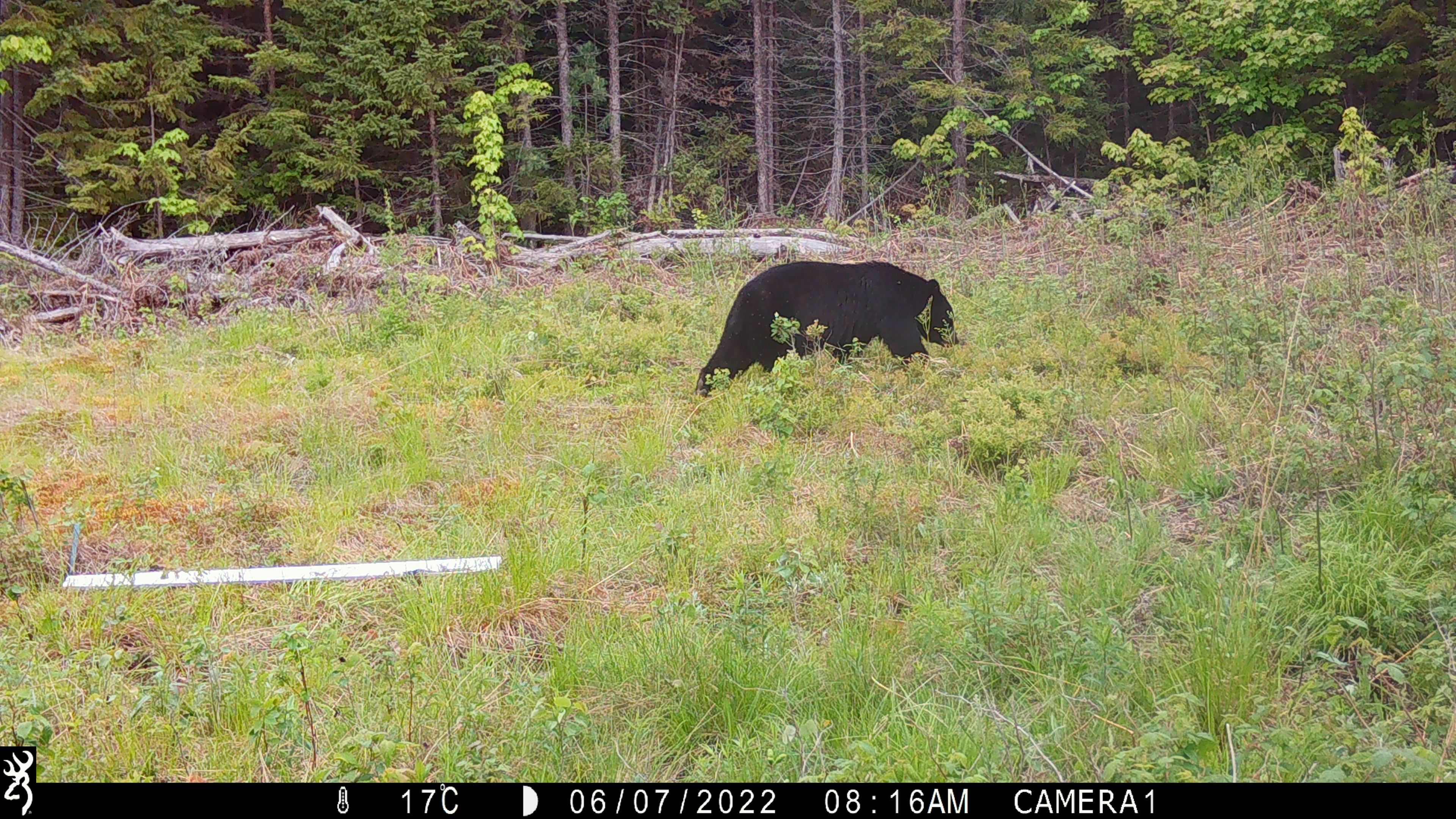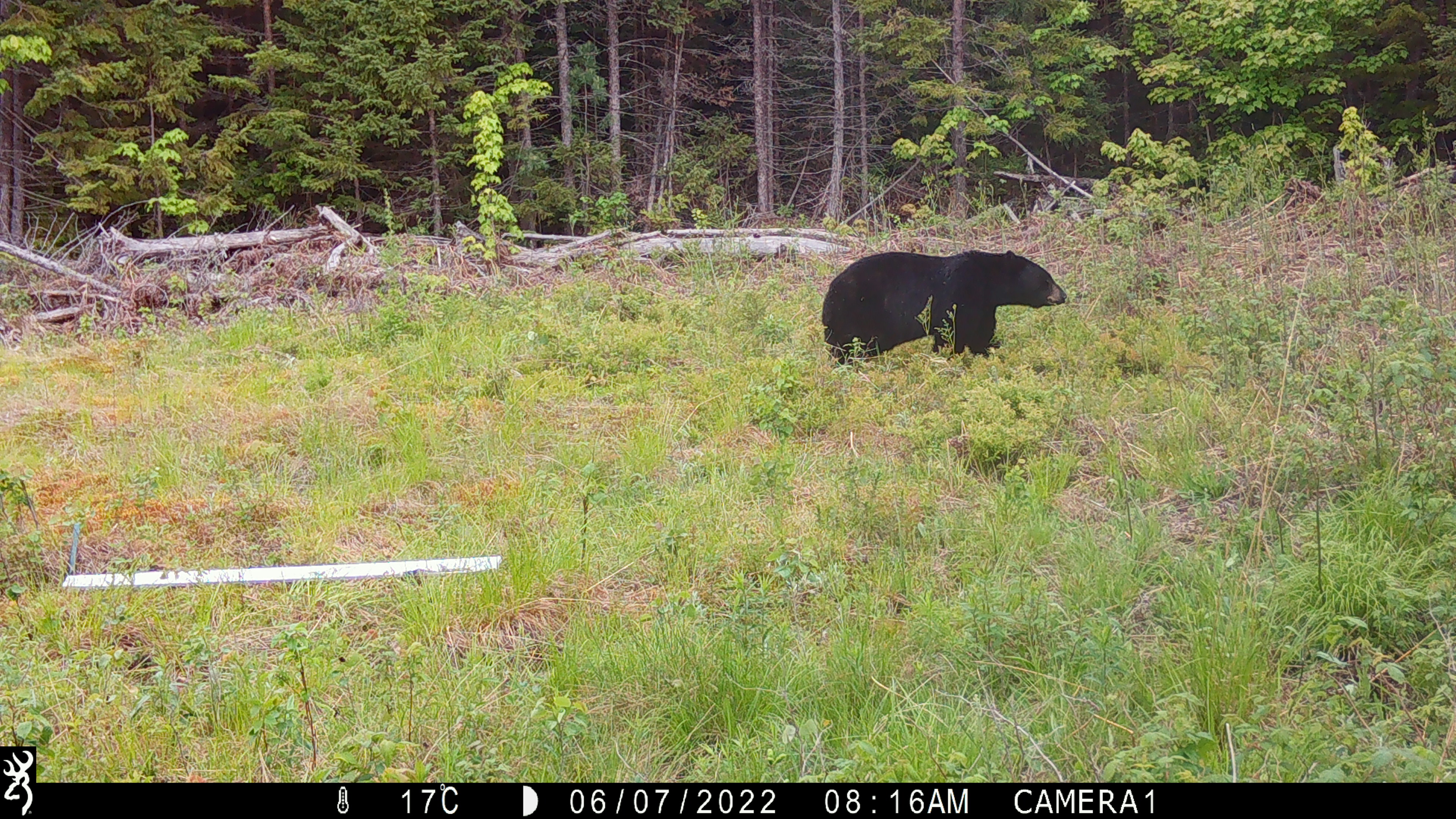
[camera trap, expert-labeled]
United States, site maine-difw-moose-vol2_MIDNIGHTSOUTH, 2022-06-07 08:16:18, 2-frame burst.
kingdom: Animalia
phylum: Chordata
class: Mammalia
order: Carnivora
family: Ursidae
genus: Ursus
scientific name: Ursus americanus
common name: black bear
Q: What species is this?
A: Black bear (Ursus americanus).